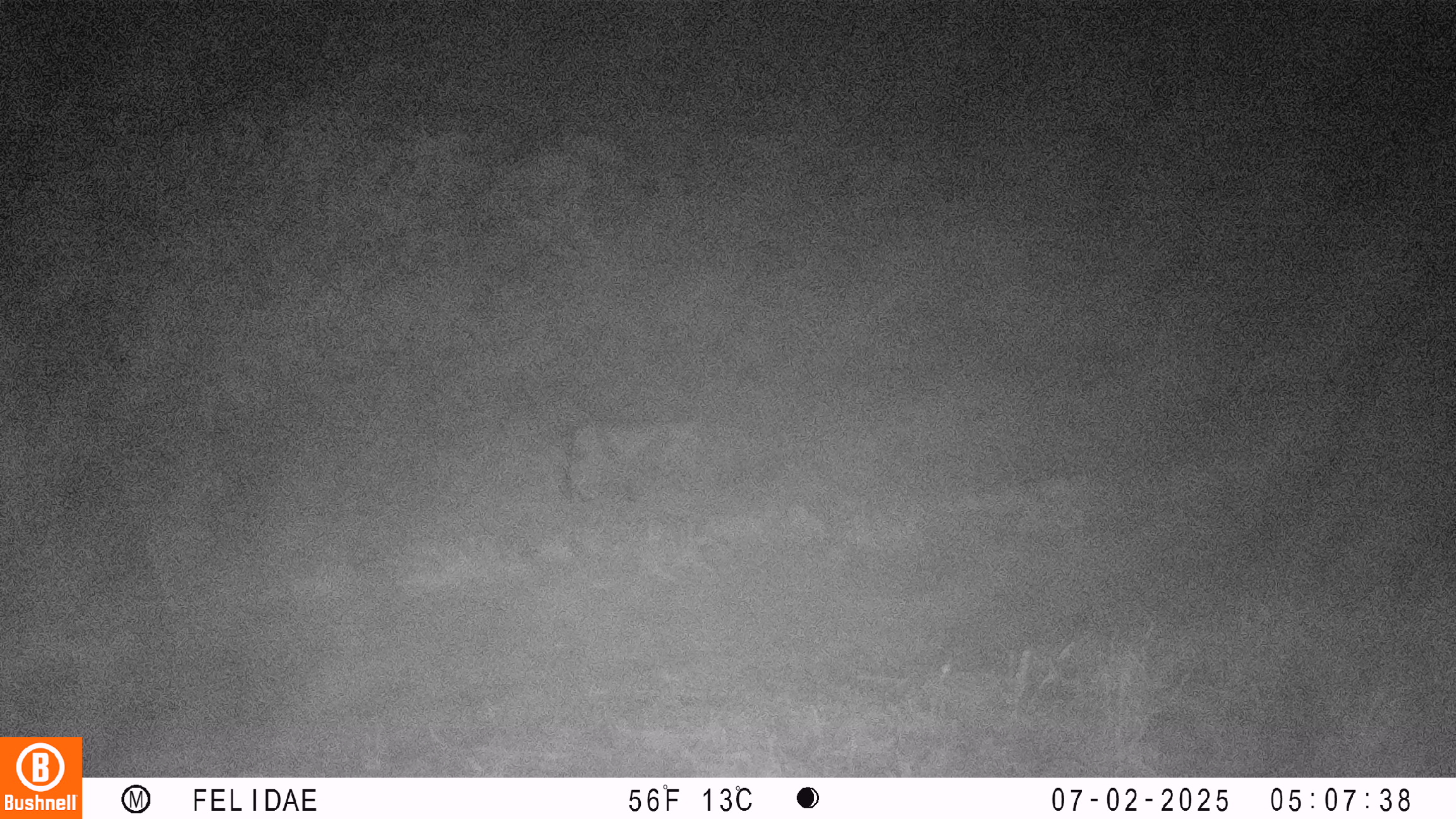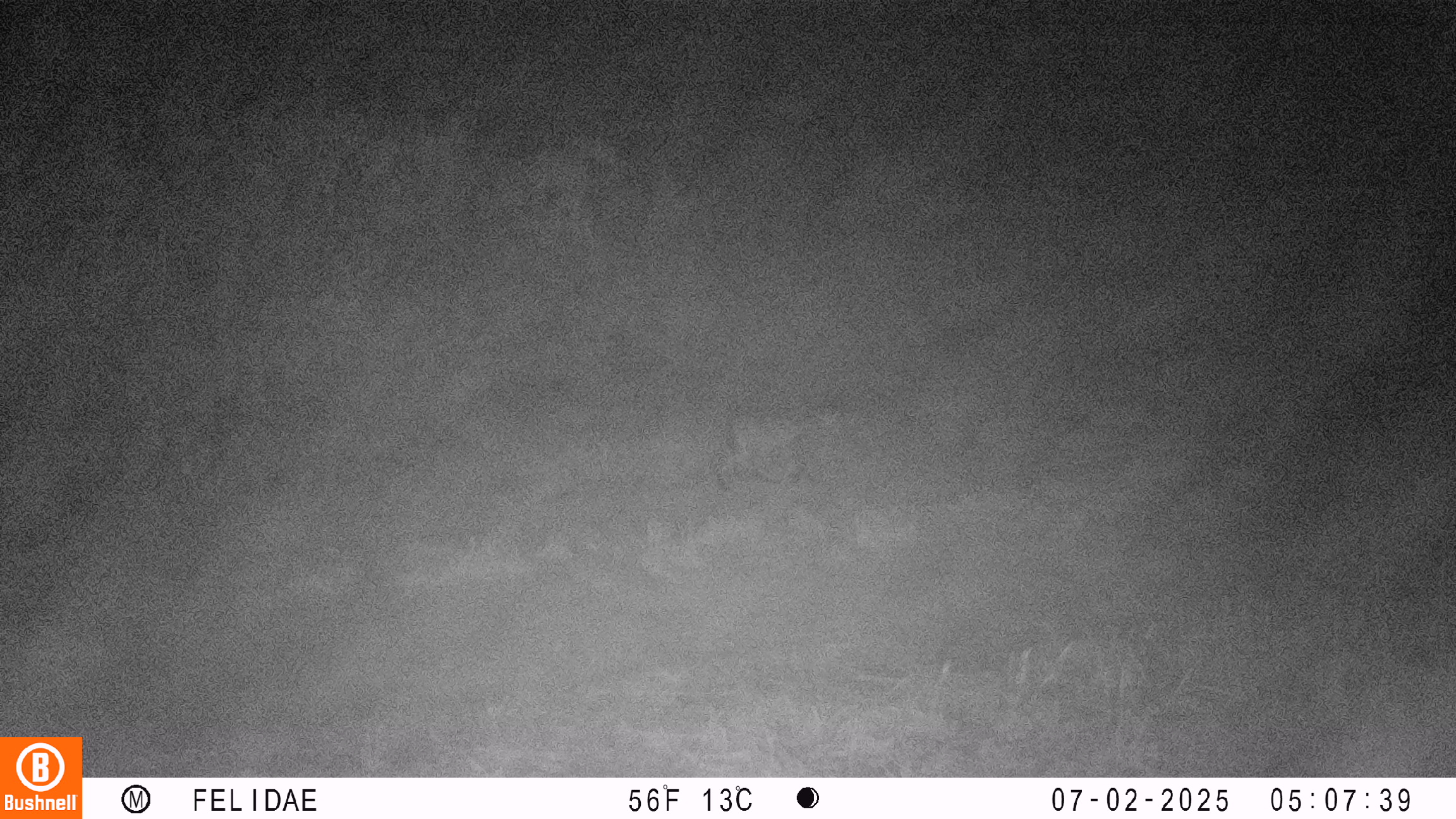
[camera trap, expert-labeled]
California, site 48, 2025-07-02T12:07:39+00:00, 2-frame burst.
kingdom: Animalia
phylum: Chordata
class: Mammalia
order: Carnivora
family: Felidae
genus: Lynx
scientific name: Lynx rufus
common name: bobcat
Bobcat (Lynx rufus).